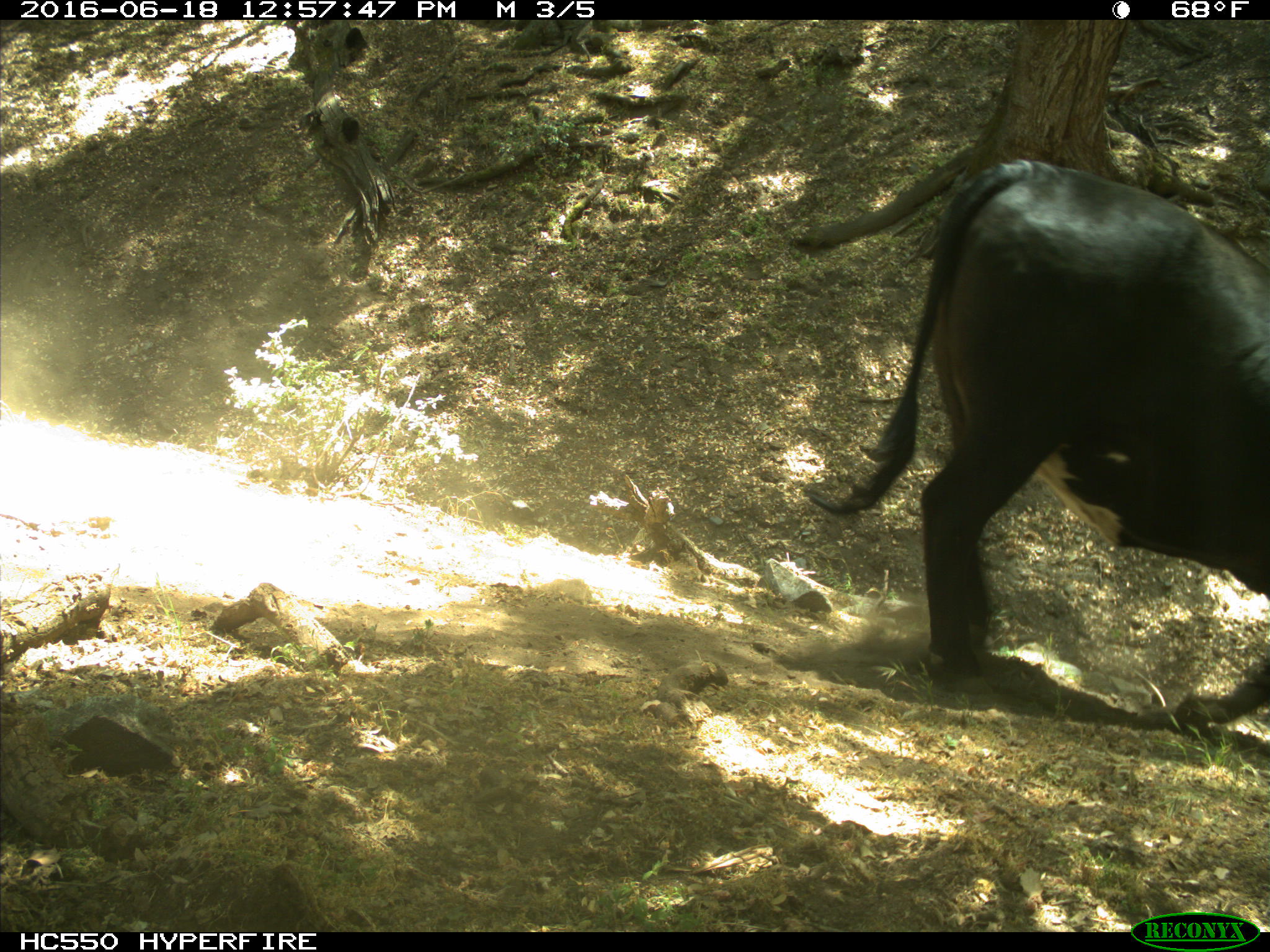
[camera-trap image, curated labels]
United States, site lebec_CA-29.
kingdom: Animalia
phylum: Chordata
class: Mammalia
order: Artiodactyla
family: Bovidae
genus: Bos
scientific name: Bos taurus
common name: domestic cow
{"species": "Bos taurus (domestic cow)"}